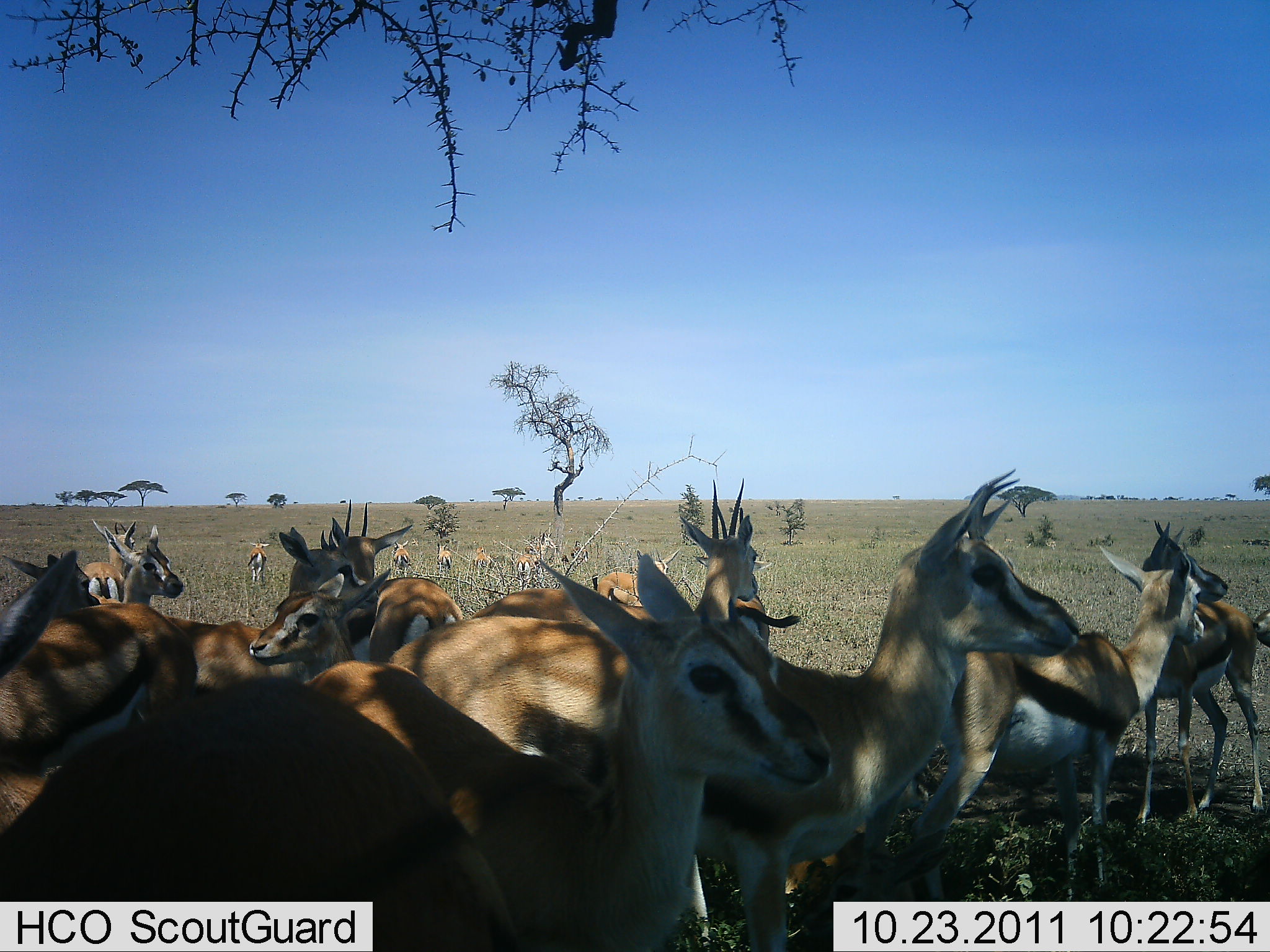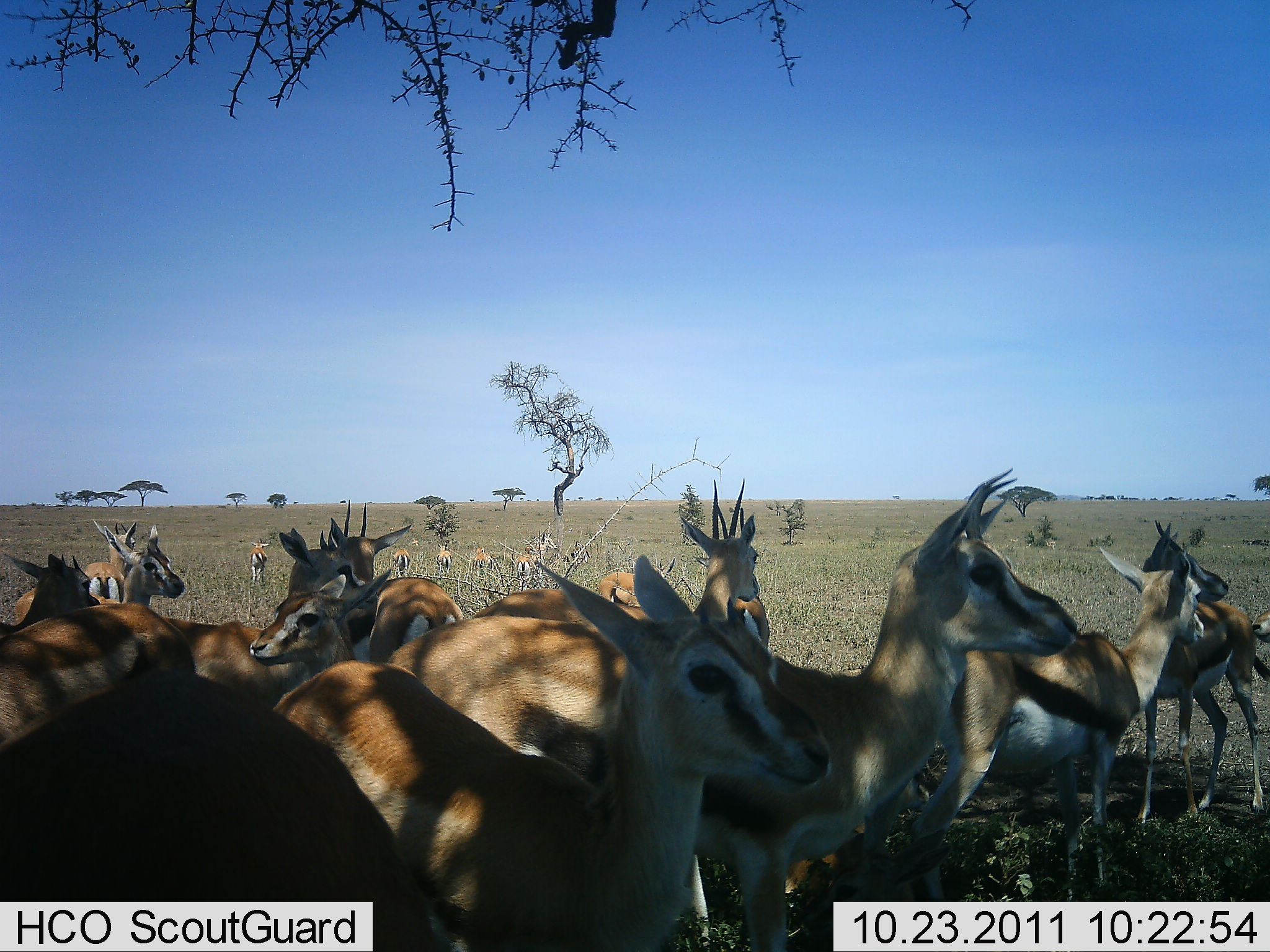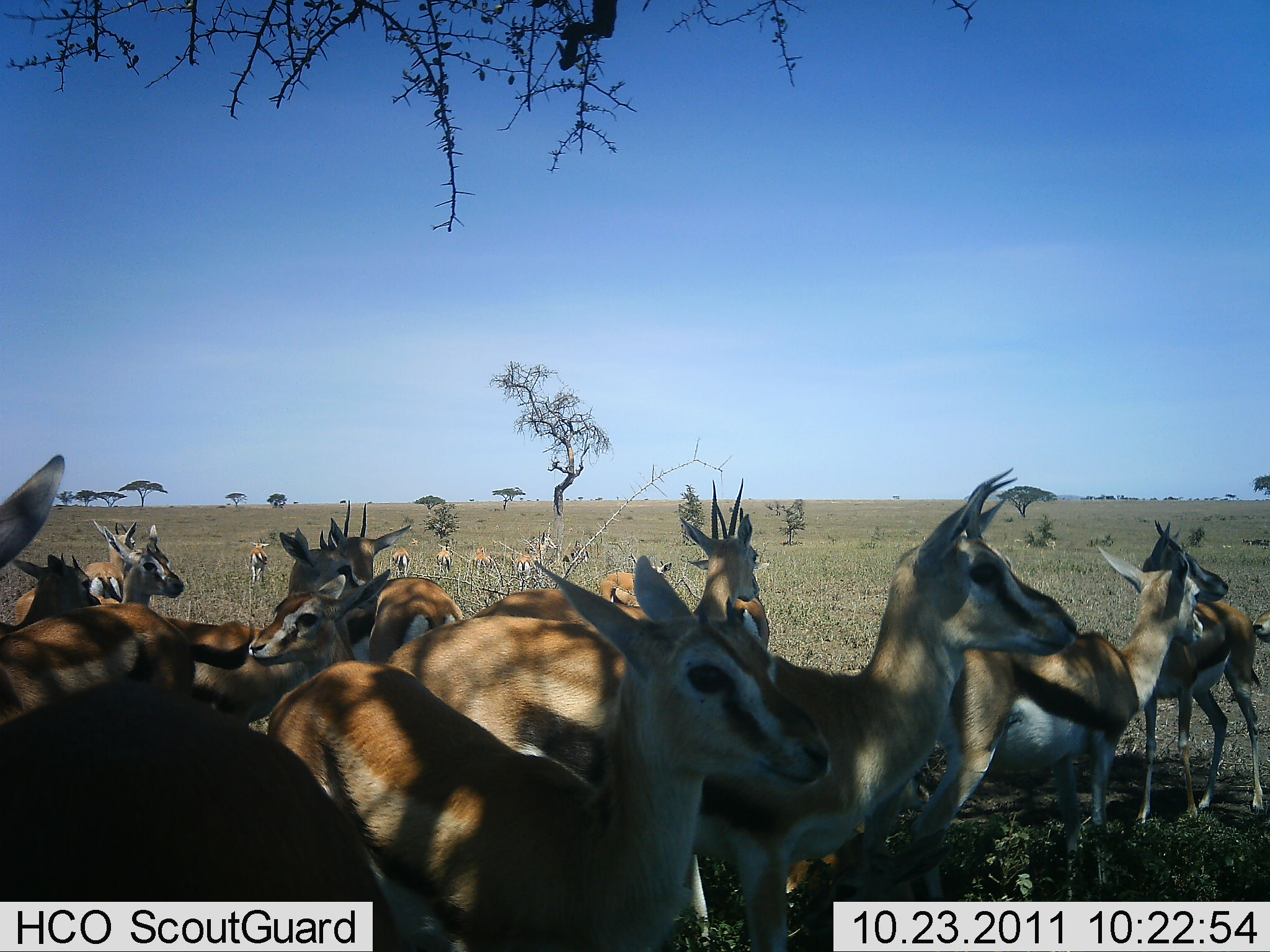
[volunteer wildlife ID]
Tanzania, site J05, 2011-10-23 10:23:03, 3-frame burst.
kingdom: Animalia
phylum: Chordata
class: Mammalia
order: Artiodactyla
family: Bovidae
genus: Eudorcas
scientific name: Eudorcas thomsonii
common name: thomson's gazelle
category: gazellethomsons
Gazellethomsons (thomson's gazelle) (Eudorcas thomsonii), count 11-50. Behavior (volunteer vote fractions): standing 80%, resting 30%, moving 0%, interacting 0%. Young present (vote fraction): 0%. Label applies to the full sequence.